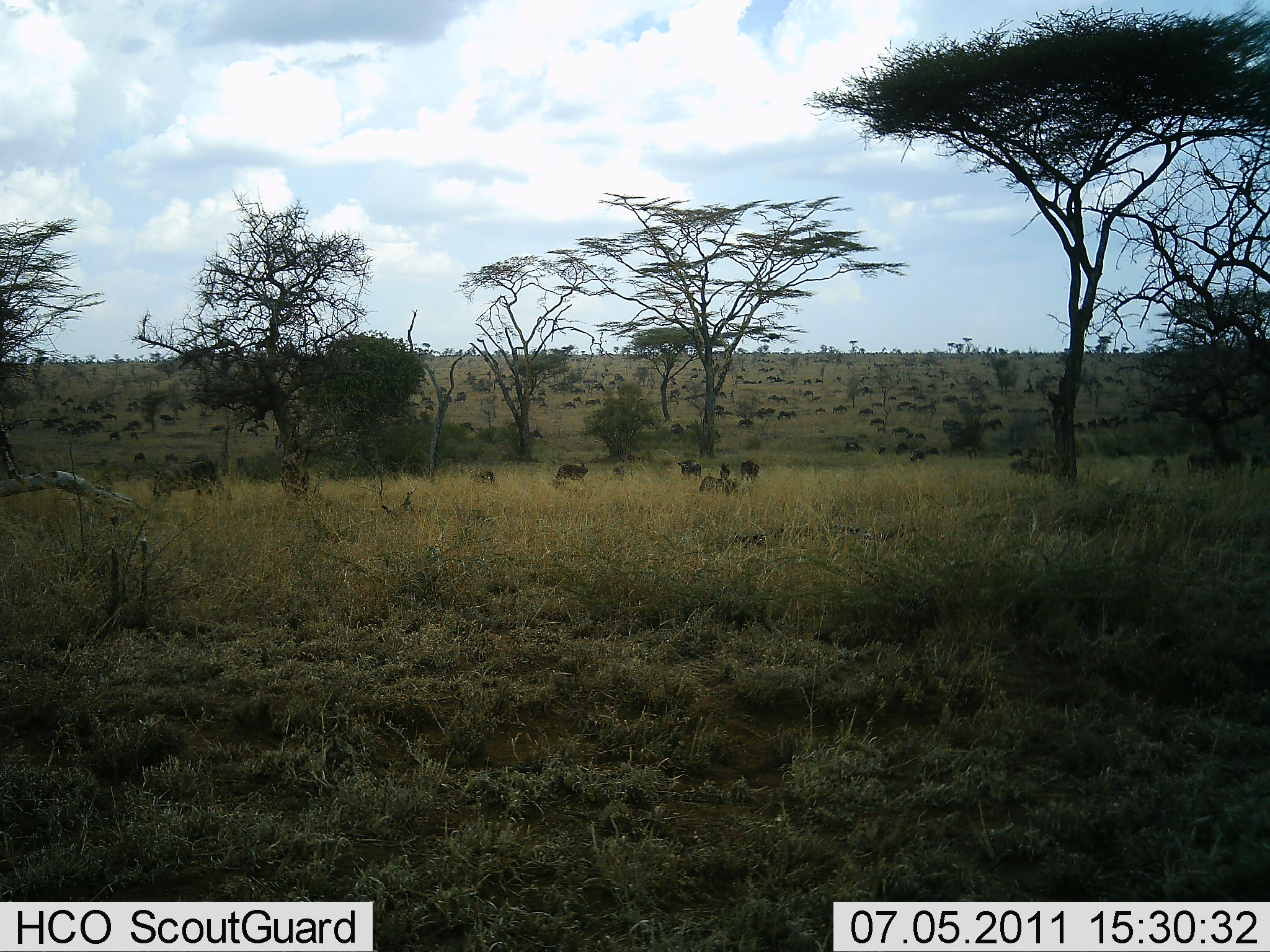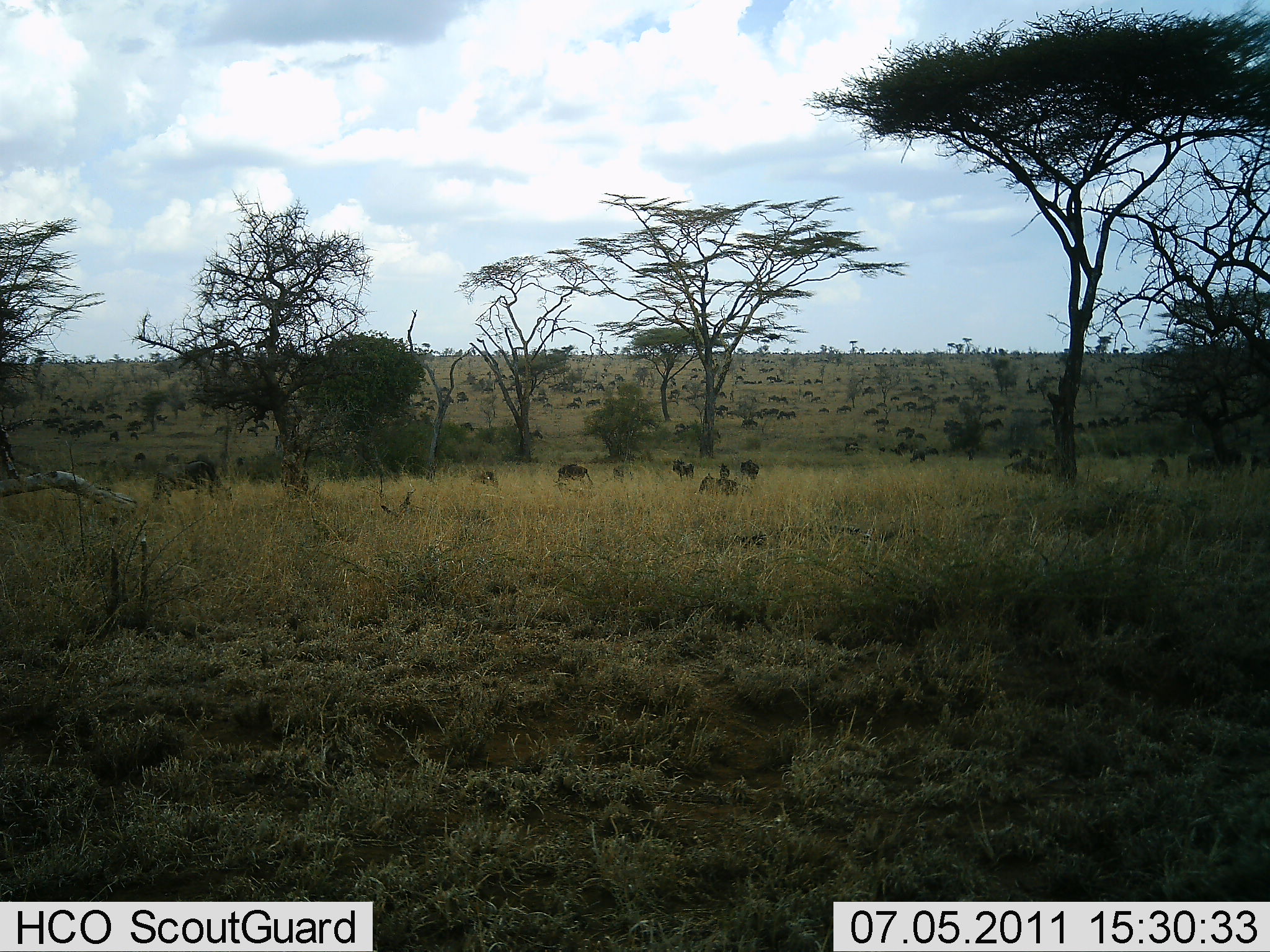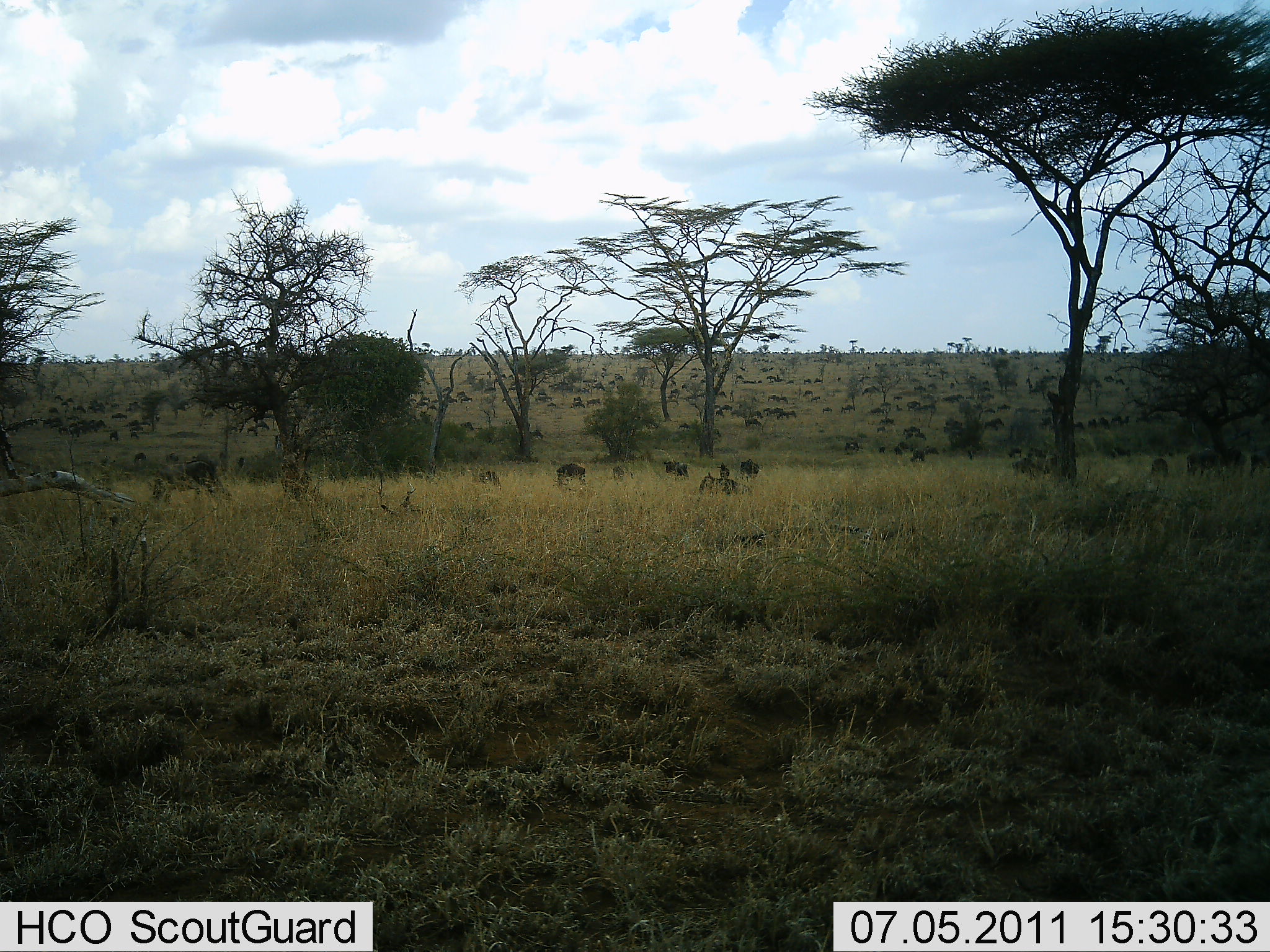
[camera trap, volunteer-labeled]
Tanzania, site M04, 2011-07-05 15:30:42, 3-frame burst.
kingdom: Animalia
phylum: Chordata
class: Mammalia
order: Artiodactyla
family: Bovidae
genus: Connochaetes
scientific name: Connochaetes taurinus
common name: blue wildebeest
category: wildebeest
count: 51+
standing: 55%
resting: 18%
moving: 91%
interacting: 9%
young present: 9%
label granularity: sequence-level